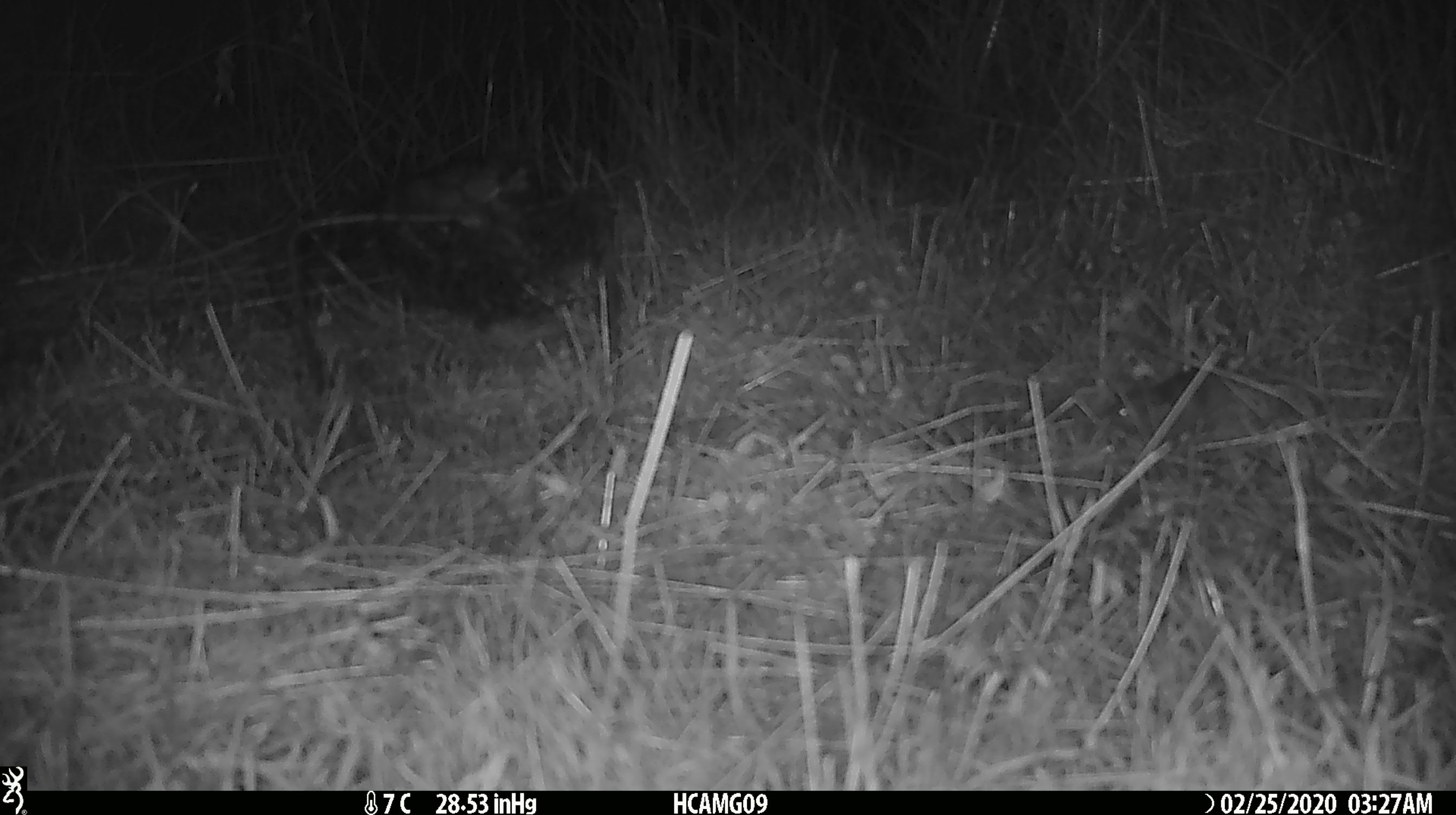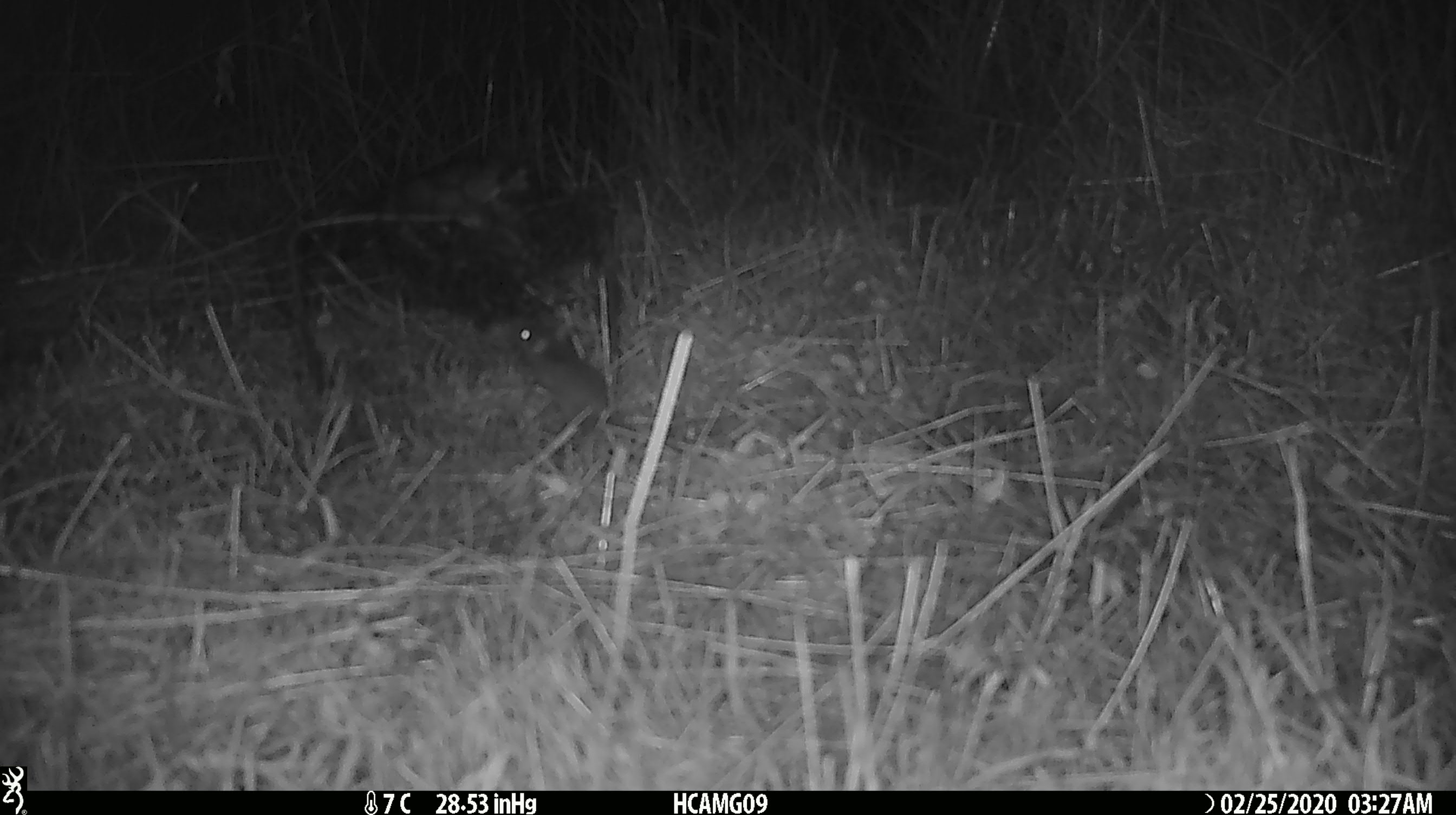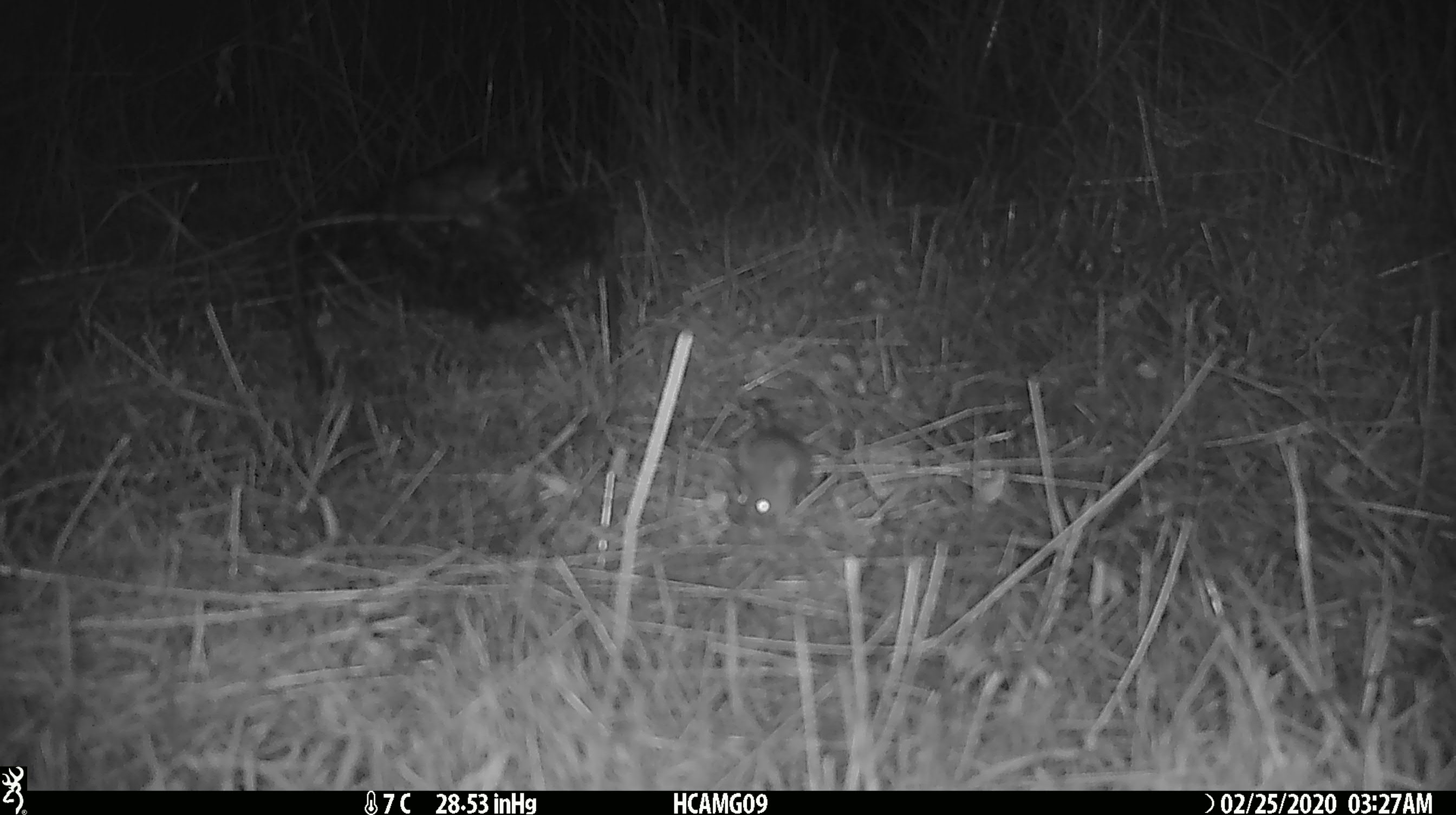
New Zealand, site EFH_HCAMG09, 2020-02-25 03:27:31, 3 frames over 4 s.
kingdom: Animalia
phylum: Chordata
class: Mammalia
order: Rodentia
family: Muridae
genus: Mus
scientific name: Mus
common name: mouse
Mouse (Mus).